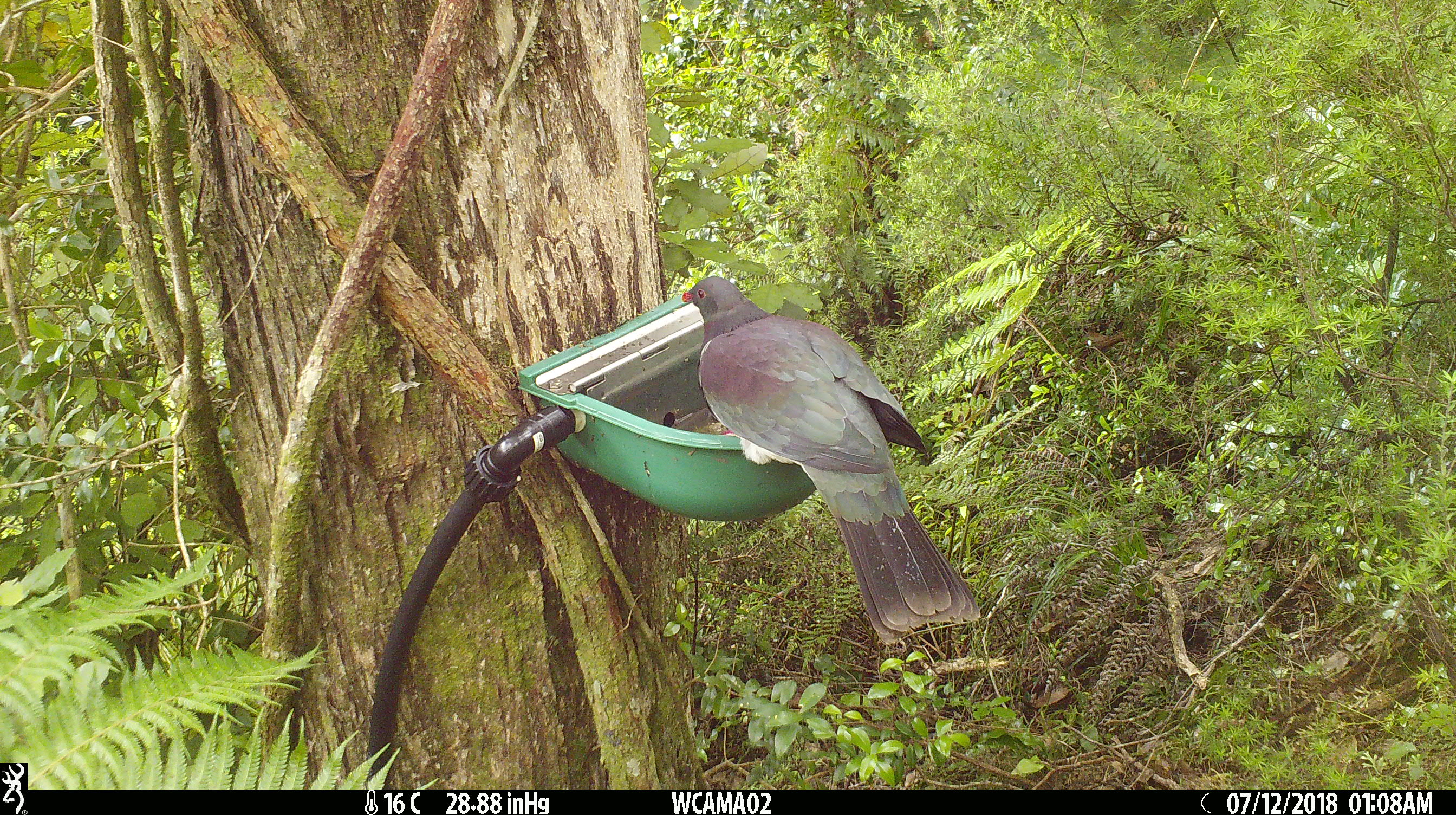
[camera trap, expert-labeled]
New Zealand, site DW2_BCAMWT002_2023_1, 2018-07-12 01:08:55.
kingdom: Animalia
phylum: Chordata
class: Aves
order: Columbiformes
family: Columbidae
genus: Hemiphaga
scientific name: Hemiphaga novaeseelandiae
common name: new zealand pigeon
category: kereru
Kereru (new zealand pigeon) (Hemiphaga novaeseelandiae).